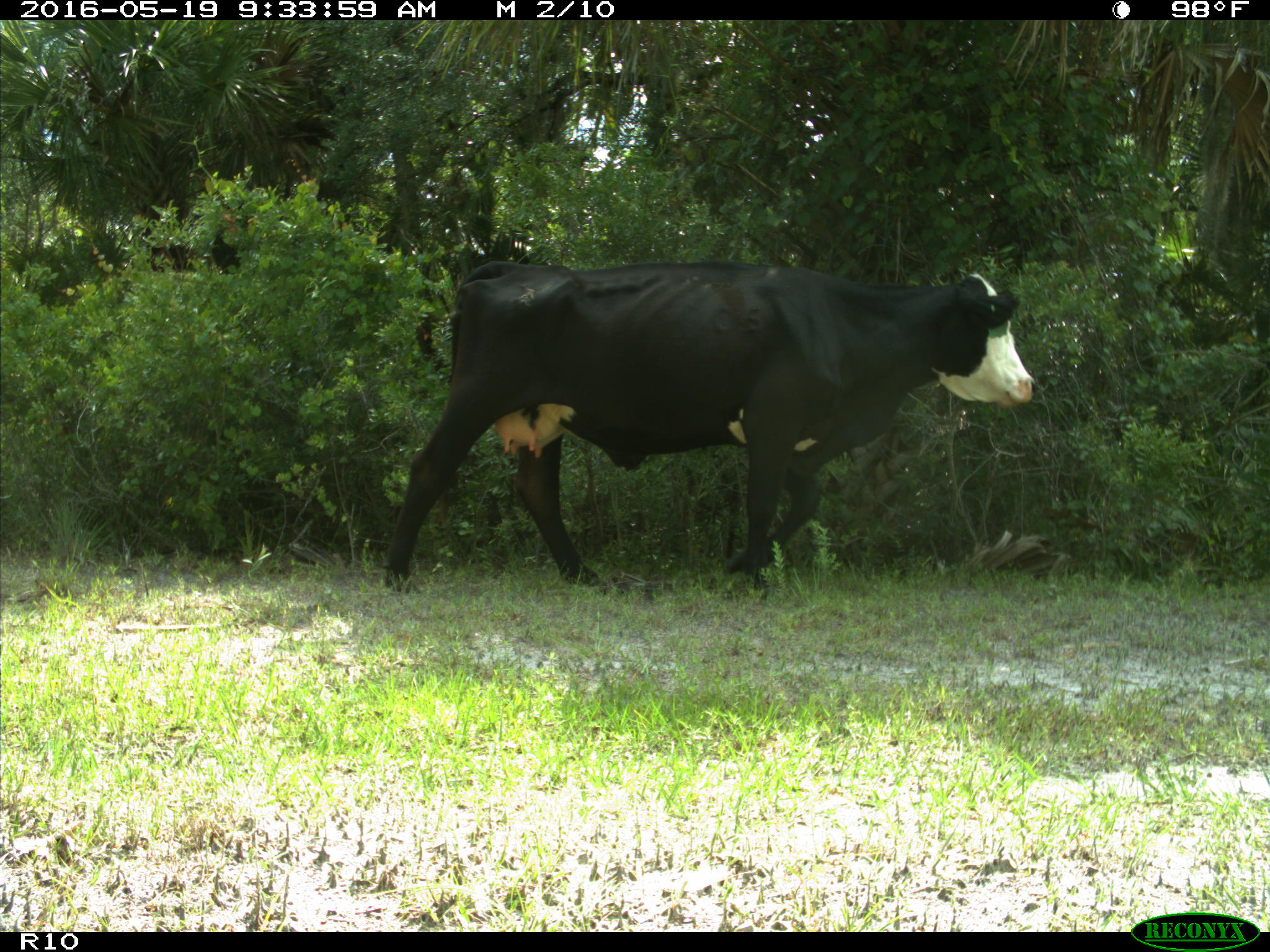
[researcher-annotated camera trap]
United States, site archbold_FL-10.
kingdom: Animalia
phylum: Chordata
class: Mammalia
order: Artiodactyla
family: Bovidae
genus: Bos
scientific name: Bos taurus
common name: domestic cow